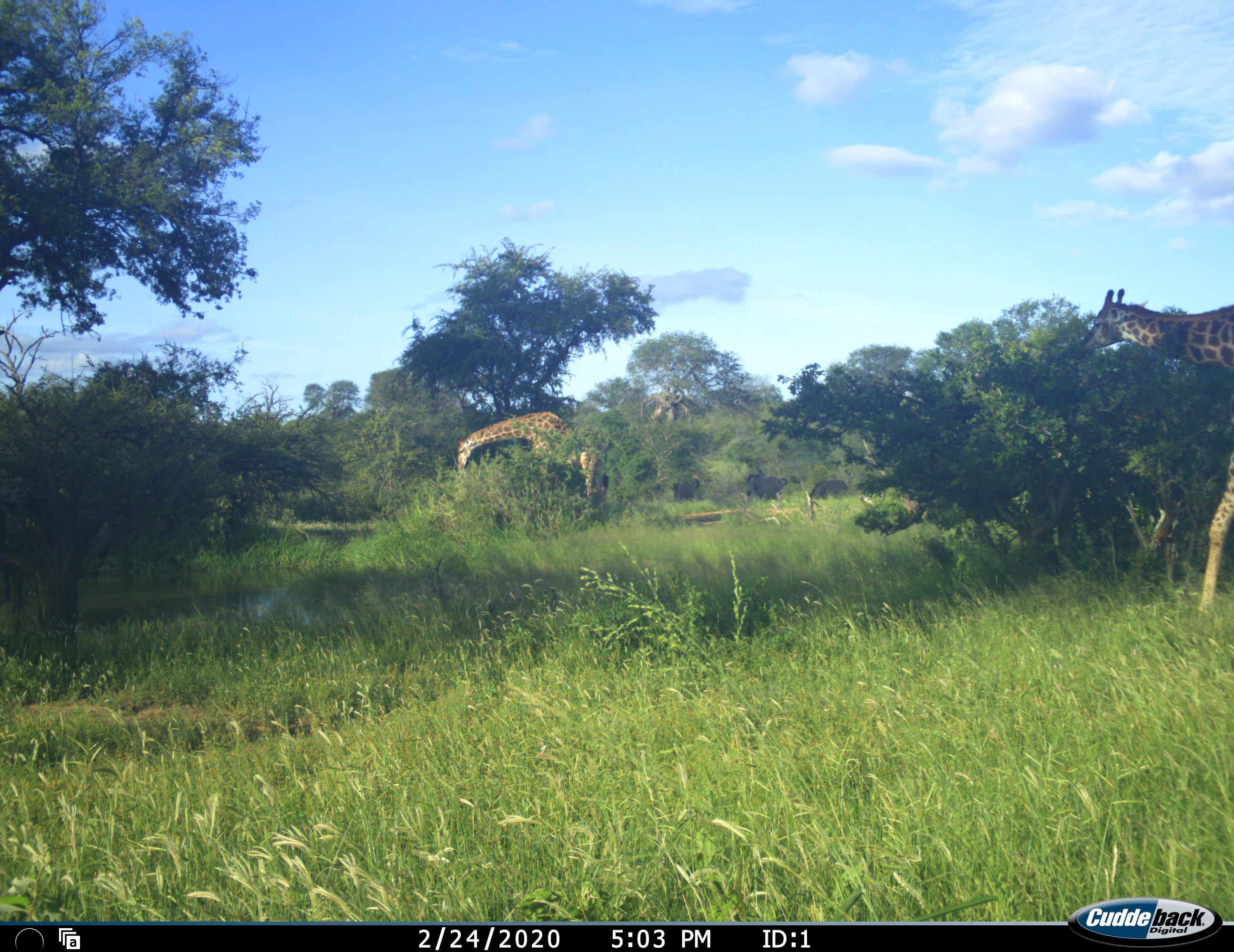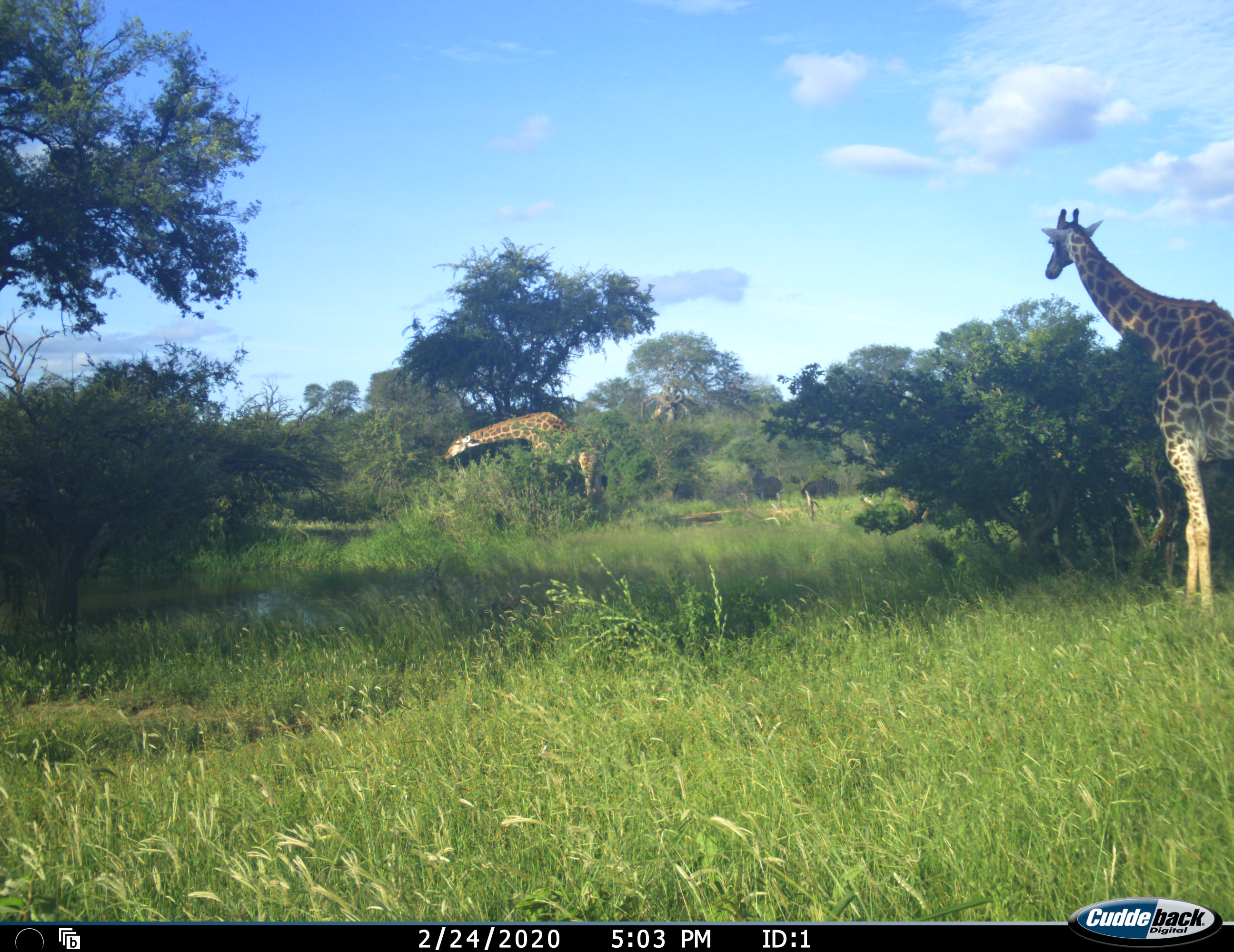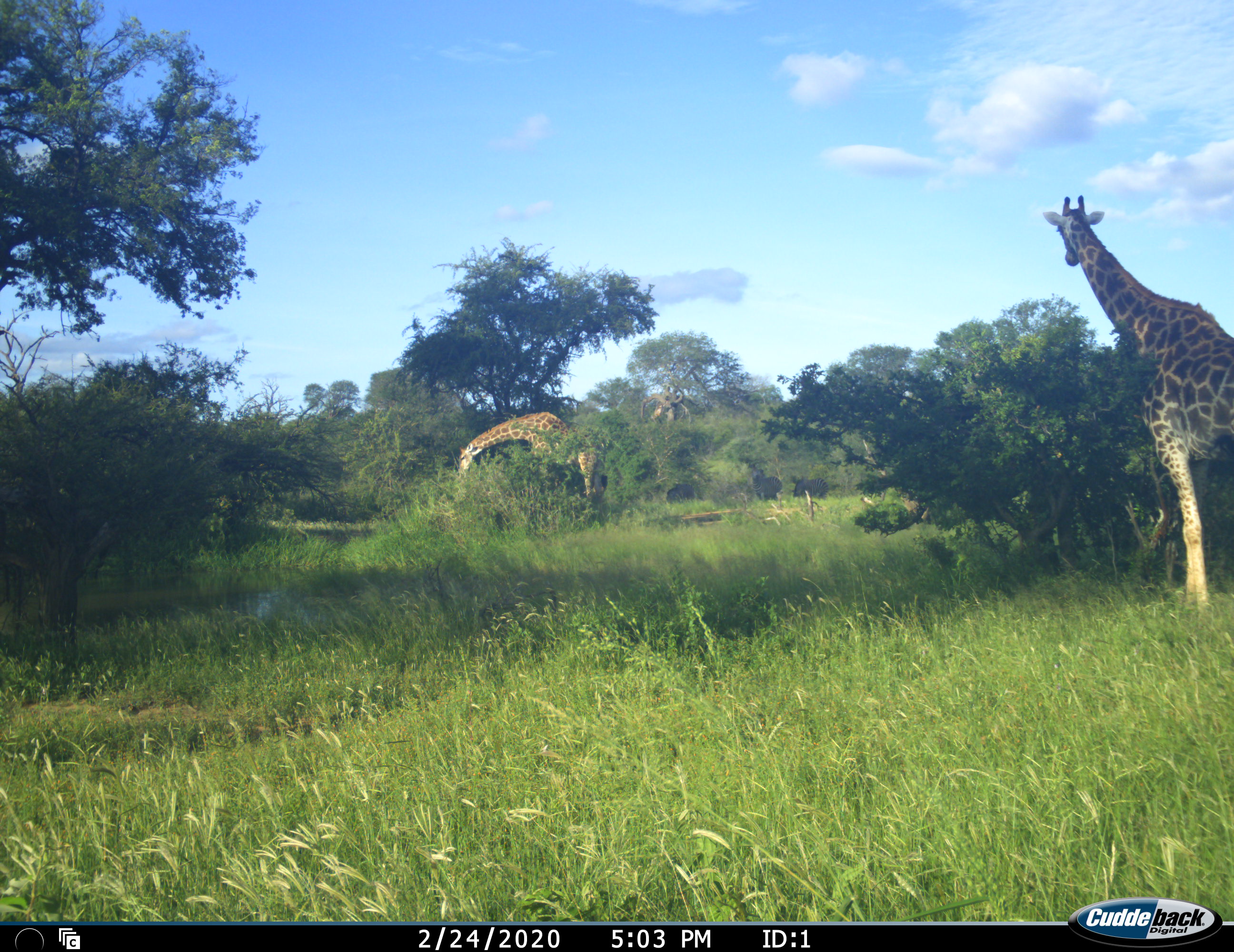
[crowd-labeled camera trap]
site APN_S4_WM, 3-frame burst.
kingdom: Animalia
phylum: Chordata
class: Mammalia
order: Artiodactyla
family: Giraffidae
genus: Giraffa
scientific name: Giraffa camelopardalis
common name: giraffe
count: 2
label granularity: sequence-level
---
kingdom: Animalia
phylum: Chordata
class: Mammalia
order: Perissodactyla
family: Equidae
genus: Equus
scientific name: Equus quagga burchellii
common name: burchell's zebra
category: zebraburchells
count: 3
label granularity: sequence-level